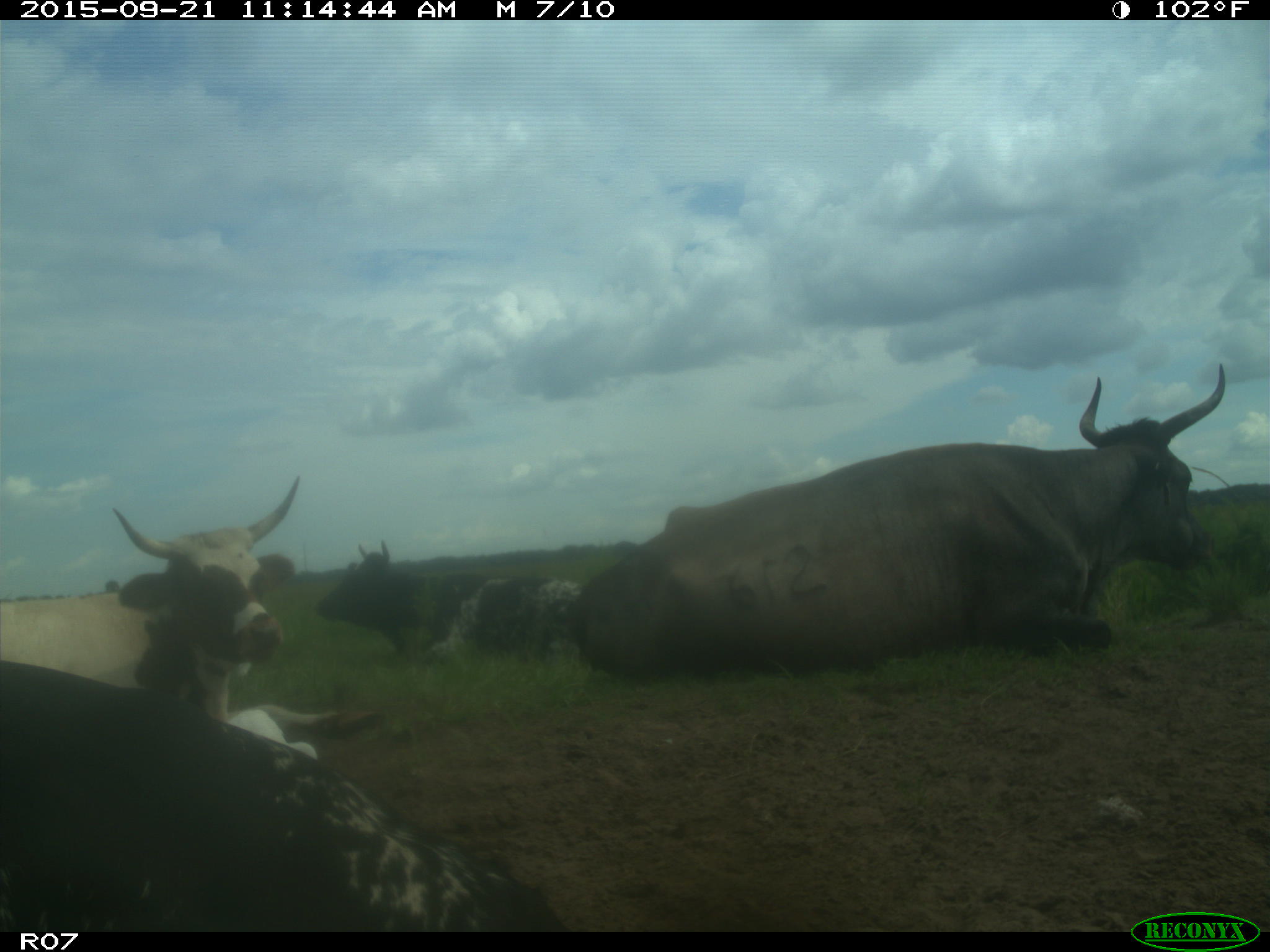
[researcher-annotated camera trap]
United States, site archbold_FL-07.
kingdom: Animalia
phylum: Chordata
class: Mammalia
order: Artiodactyla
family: Bovidae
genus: Bos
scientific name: Bos taurus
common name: domestic cow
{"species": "Bos taurus (domestic cow)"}